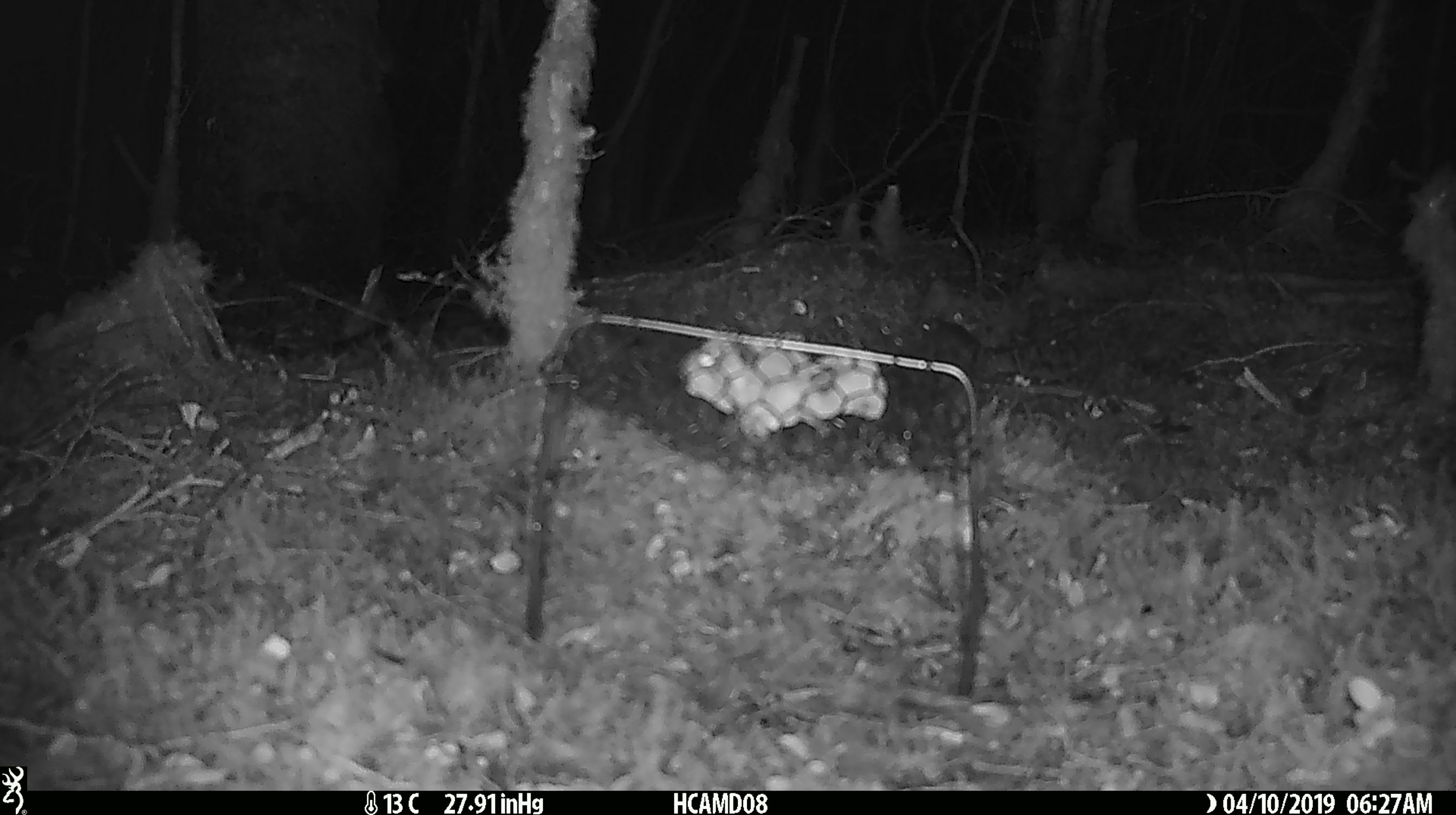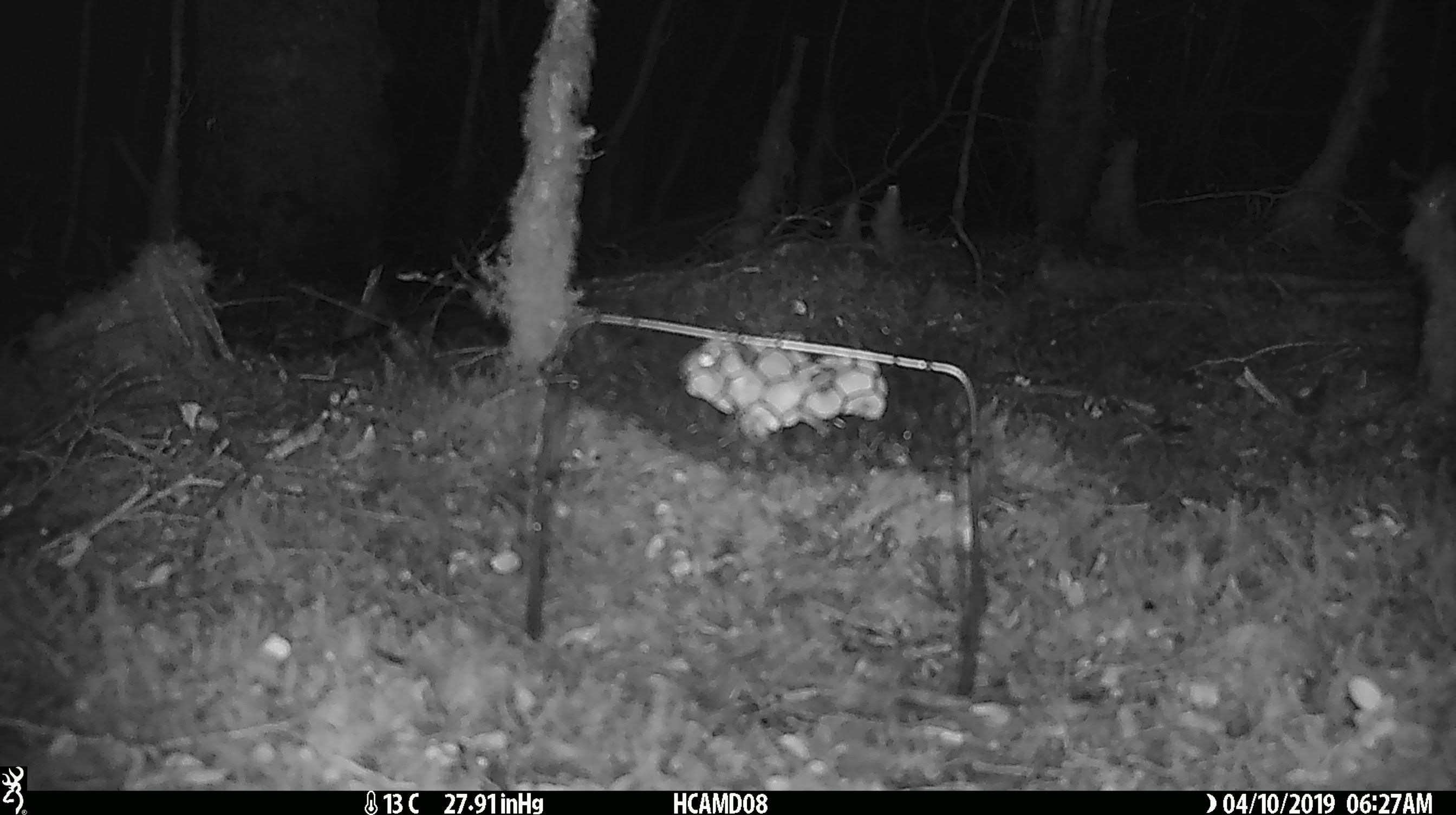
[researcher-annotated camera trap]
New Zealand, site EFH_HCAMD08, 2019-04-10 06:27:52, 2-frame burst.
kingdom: Animalia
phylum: Chordata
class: Mammalia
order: Rodentia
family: Muridae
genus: Mus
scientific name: Mus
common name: mouse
Mouse (Mus).